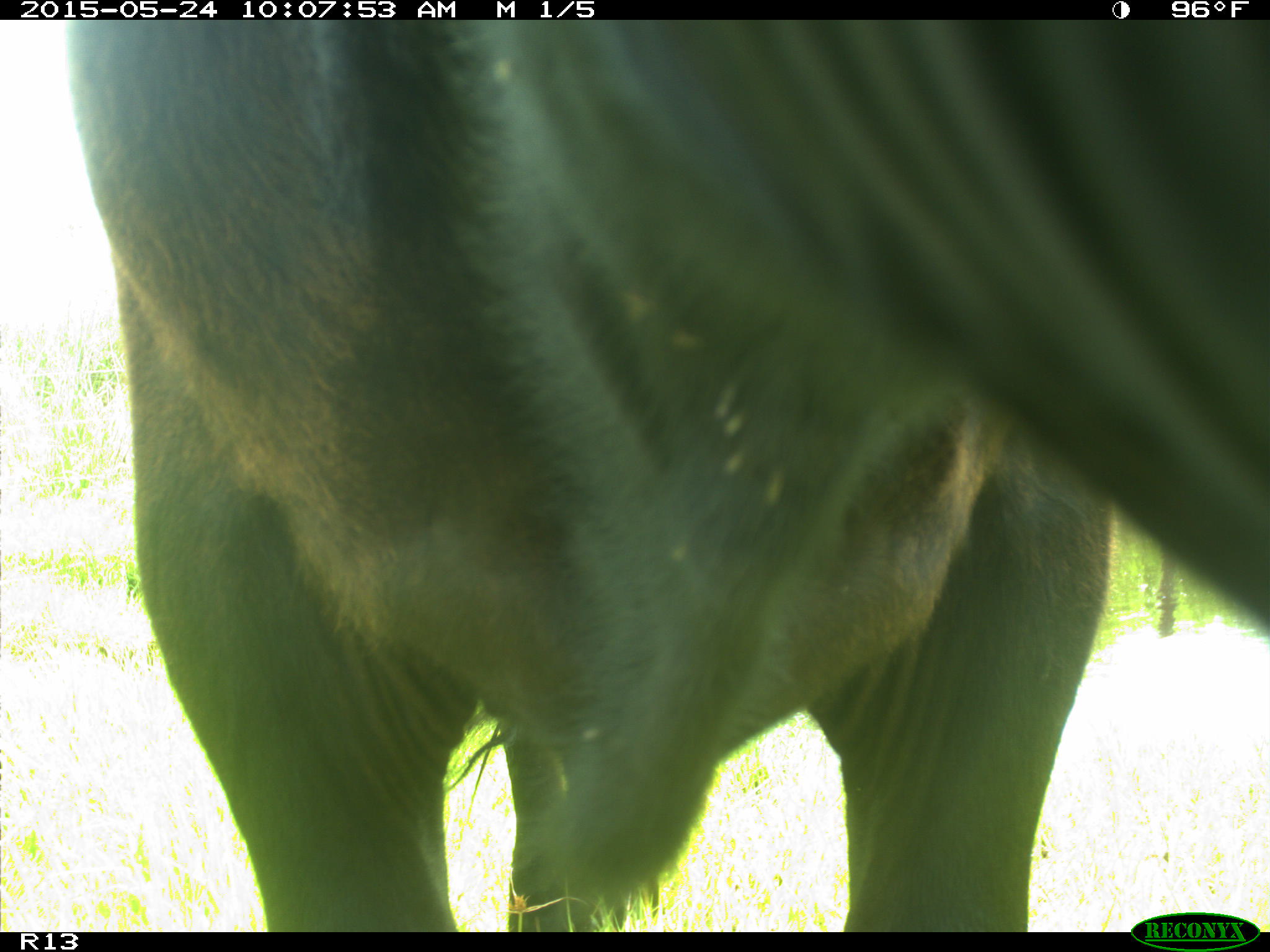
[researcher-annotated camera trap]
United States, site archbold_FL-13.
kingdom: Animalia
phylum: Chordata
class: Mammalia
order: Artiodactyla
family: Bovidae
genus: Bos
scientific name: Bos taurus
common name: domestic cow